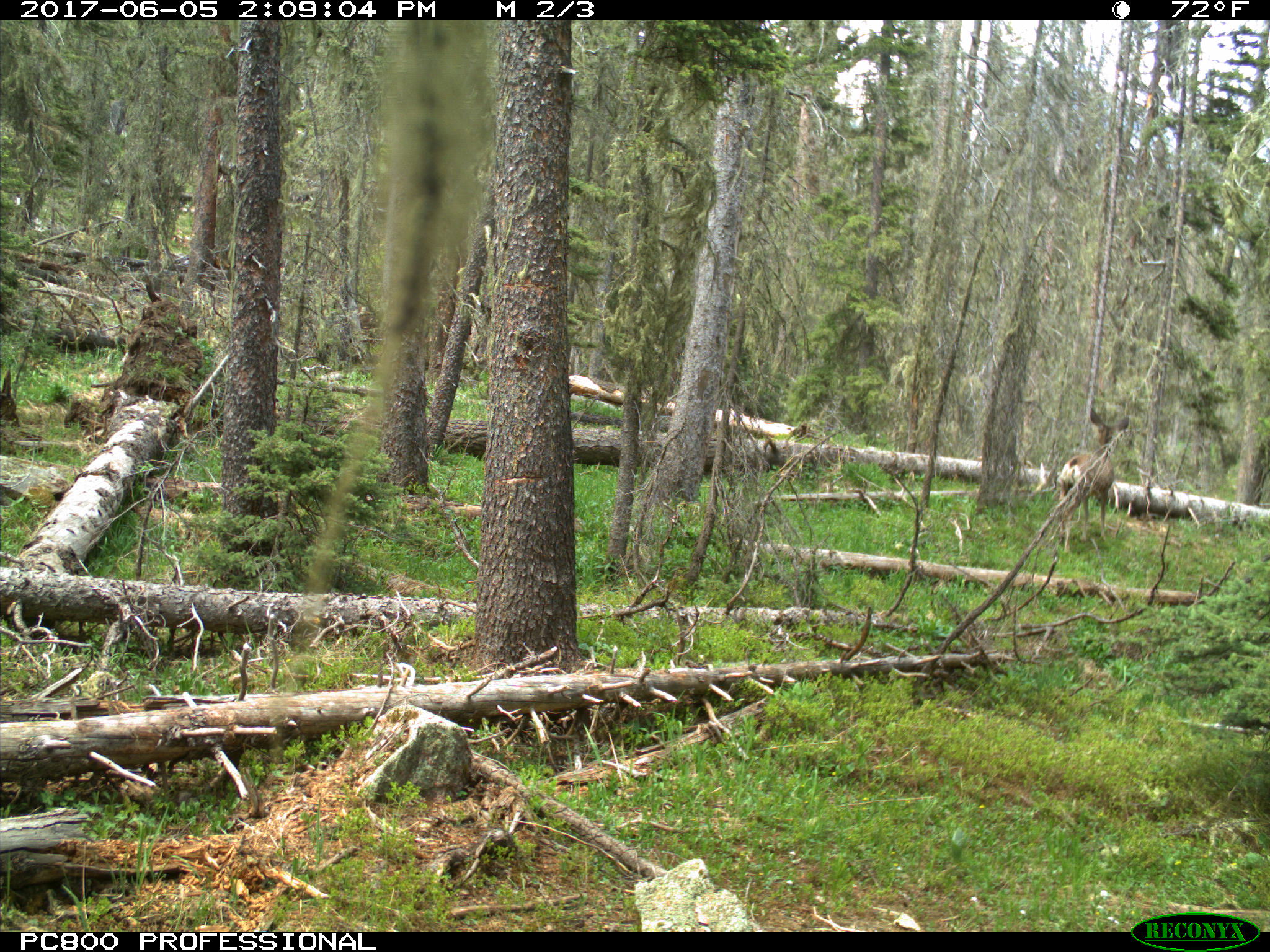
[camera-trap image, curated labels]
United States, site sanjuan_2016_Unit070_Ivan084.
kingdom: Animalia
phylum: Chordata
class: Mammalia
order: Artiodactyla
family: Cervidae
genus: Odocoileus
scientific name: Odocoileus hemionus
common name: mule deer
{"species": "Odocoileus hemionus (mule deer)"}